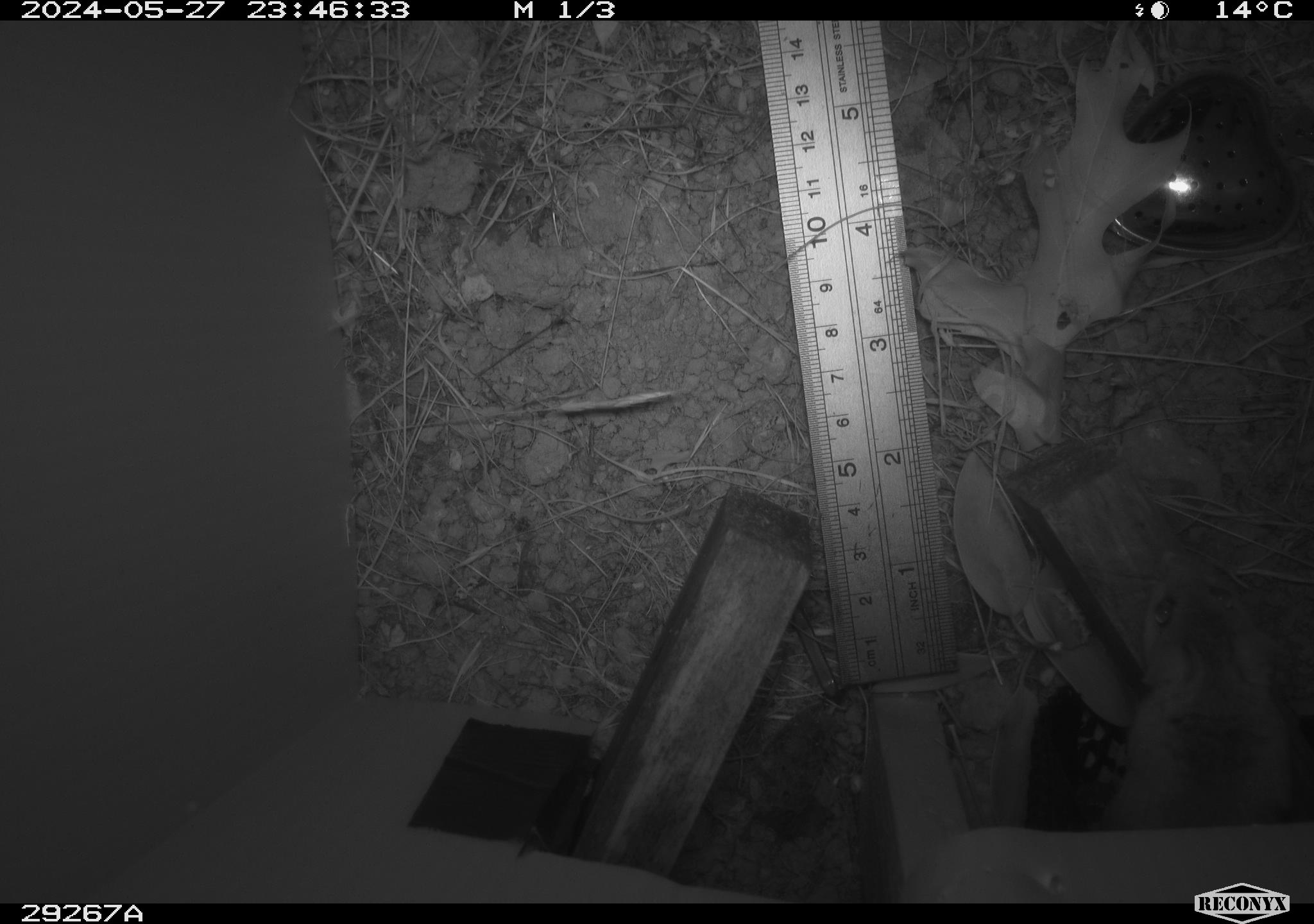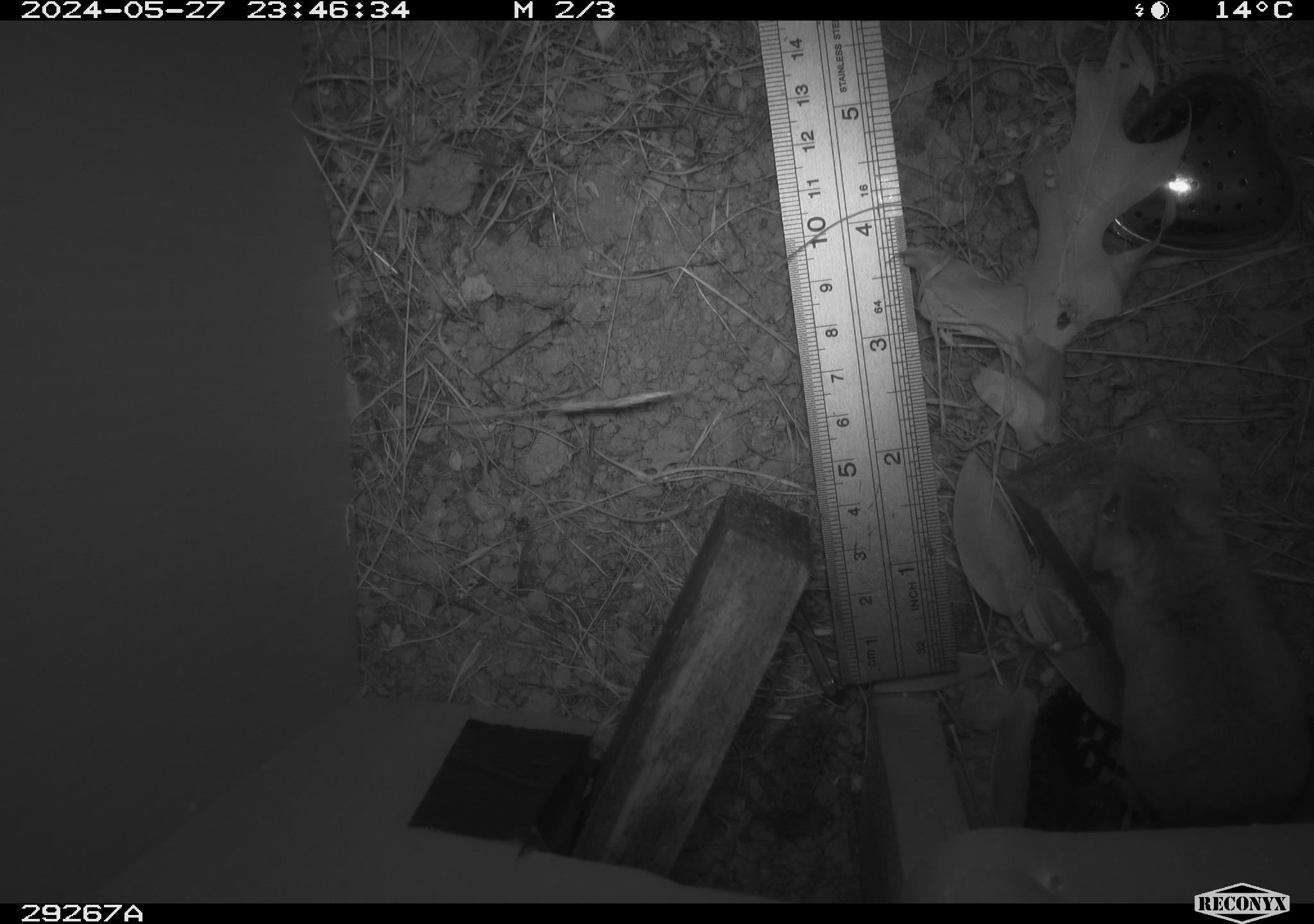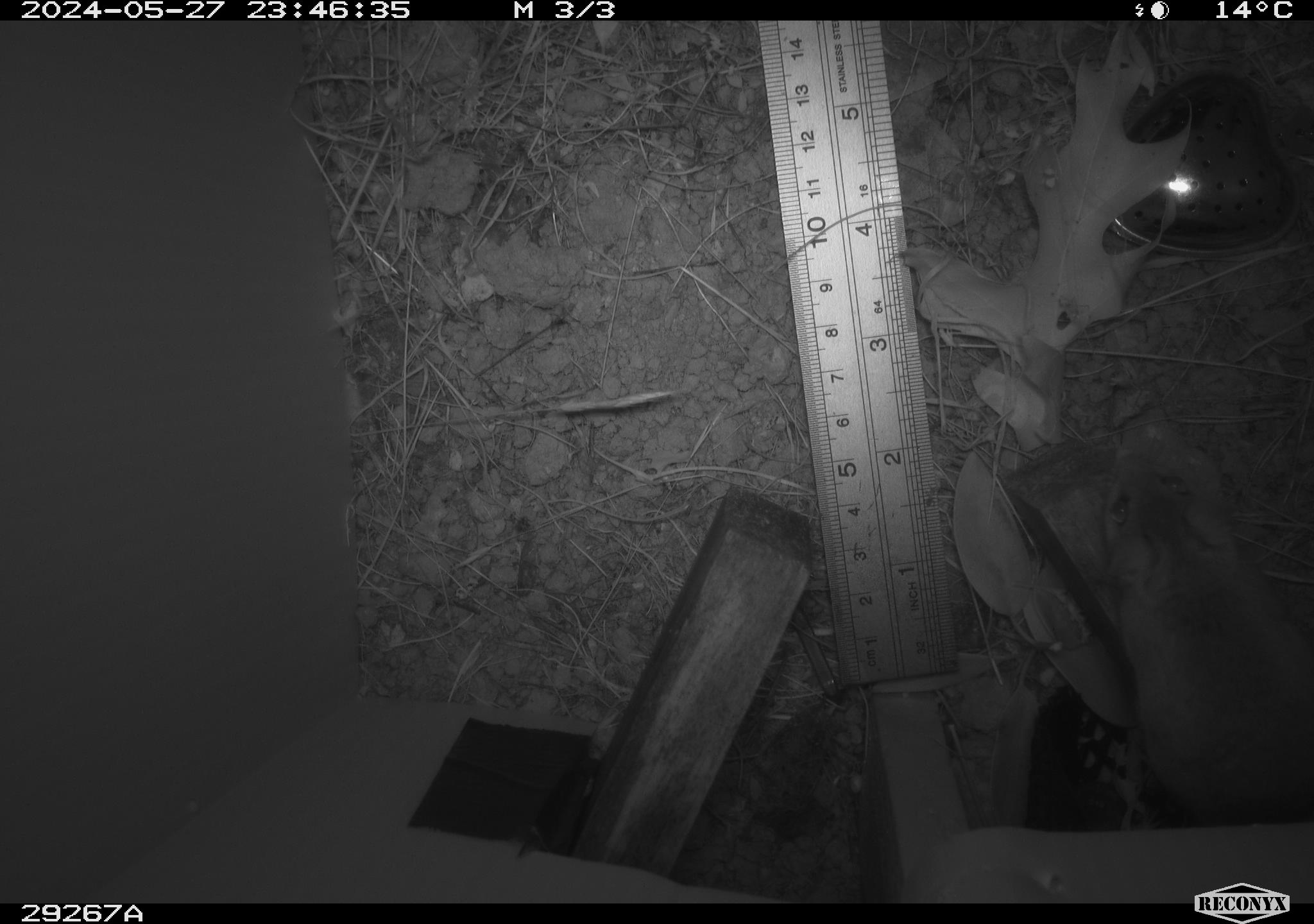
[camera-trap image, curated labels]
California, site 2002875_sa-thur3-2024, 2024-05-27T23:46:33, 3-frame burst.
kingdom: Animalia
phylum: Chordata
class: Mammalia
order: Rodentia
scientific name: Rodentia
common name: mouse species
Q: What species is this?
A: Mouse species (Rodentia).